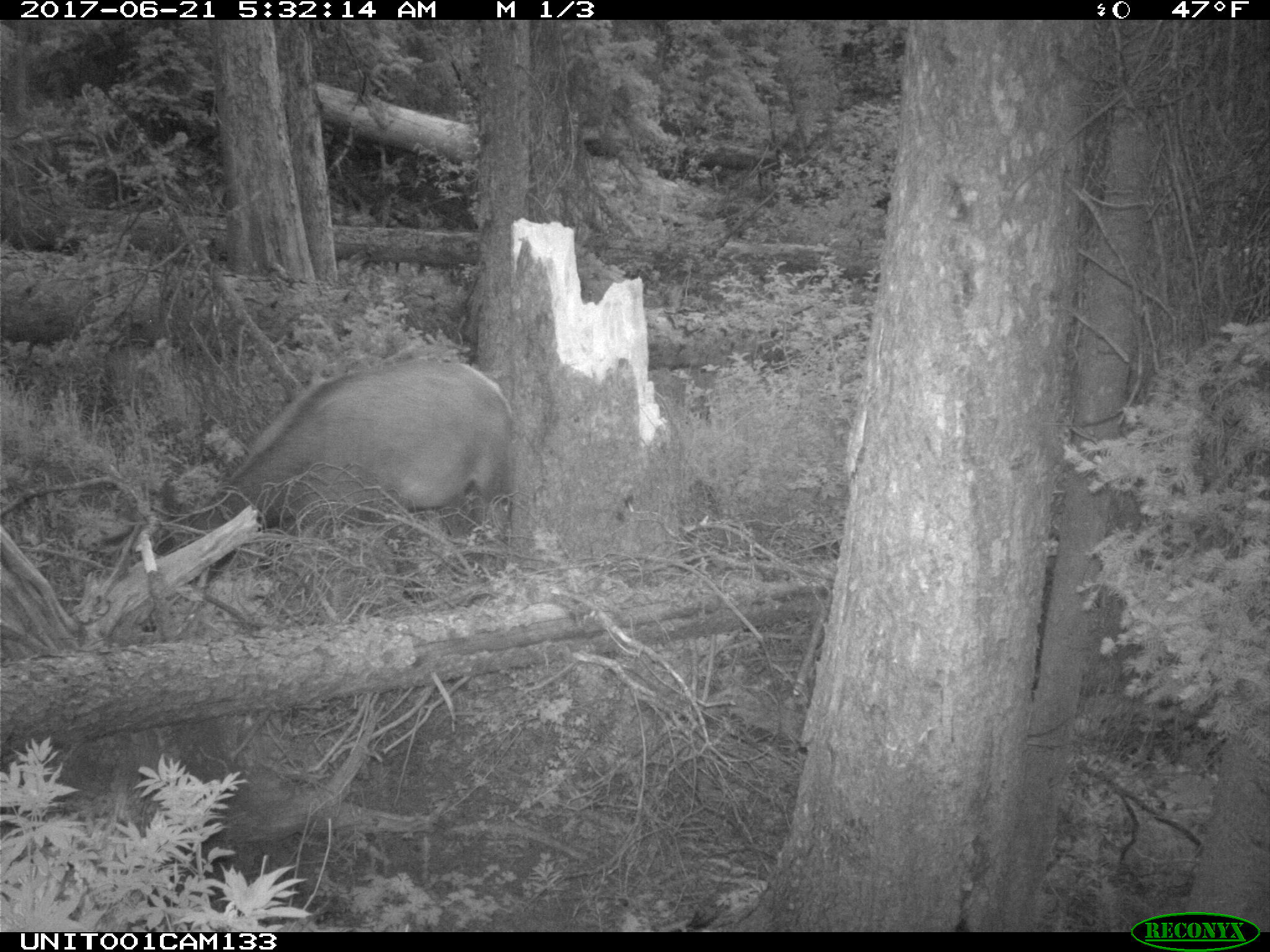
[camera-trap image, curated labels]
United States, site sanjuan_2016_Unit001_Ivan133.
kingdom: Animalia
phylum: Chordata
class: Mammalia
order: Artiodactyla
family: Cervidae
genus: Cervus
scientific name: Cervus elaphus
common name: red deer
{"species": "Cervus elaphus (red deer)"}